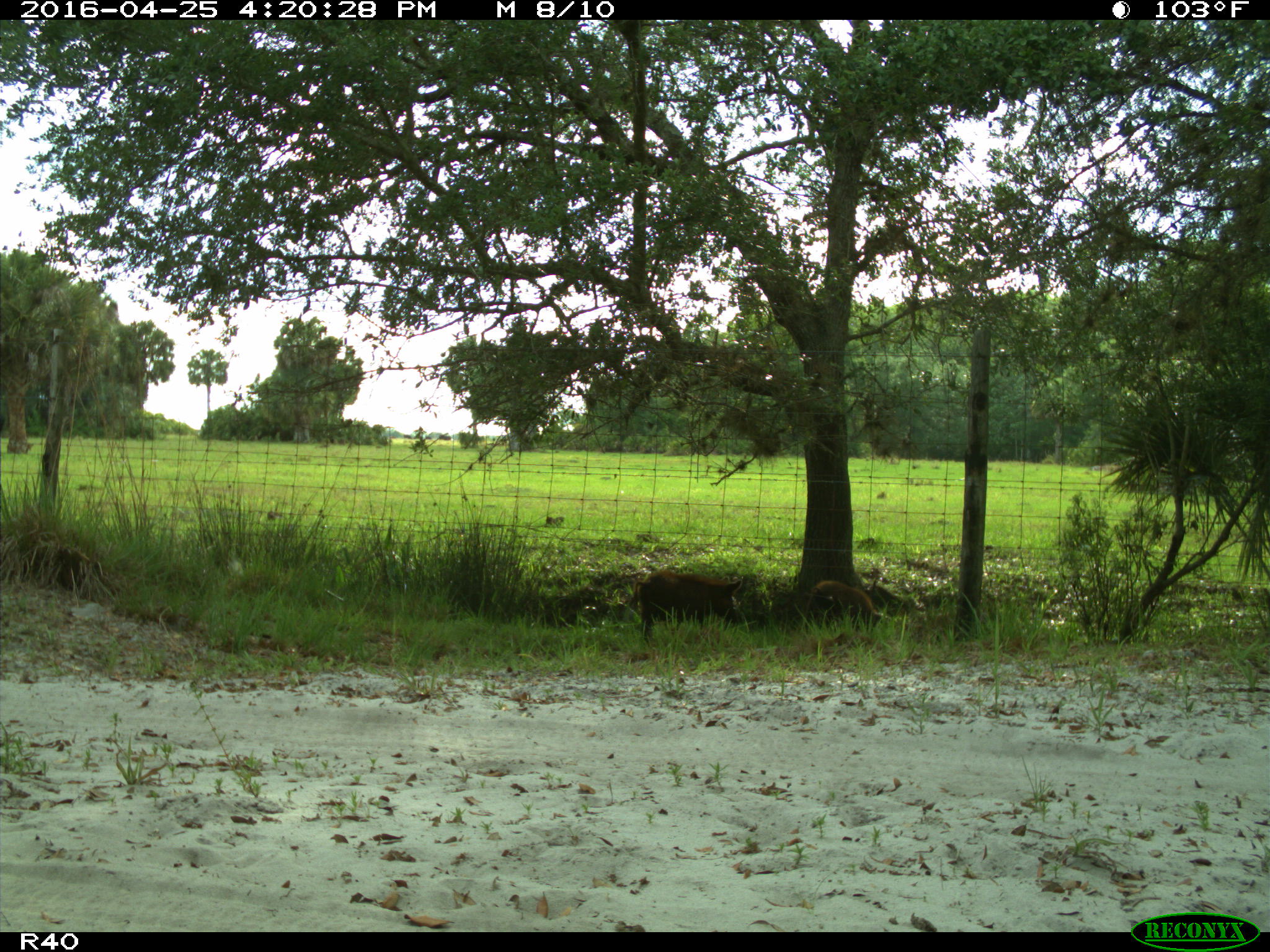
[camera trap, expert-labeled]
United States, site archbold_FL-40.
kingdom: Animalia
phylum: Chordata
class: Mammalia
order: Artiodactyla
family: Suidae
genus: Sus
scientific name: Sus scrofa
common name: wild boar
Sus scrofa (wild boar).